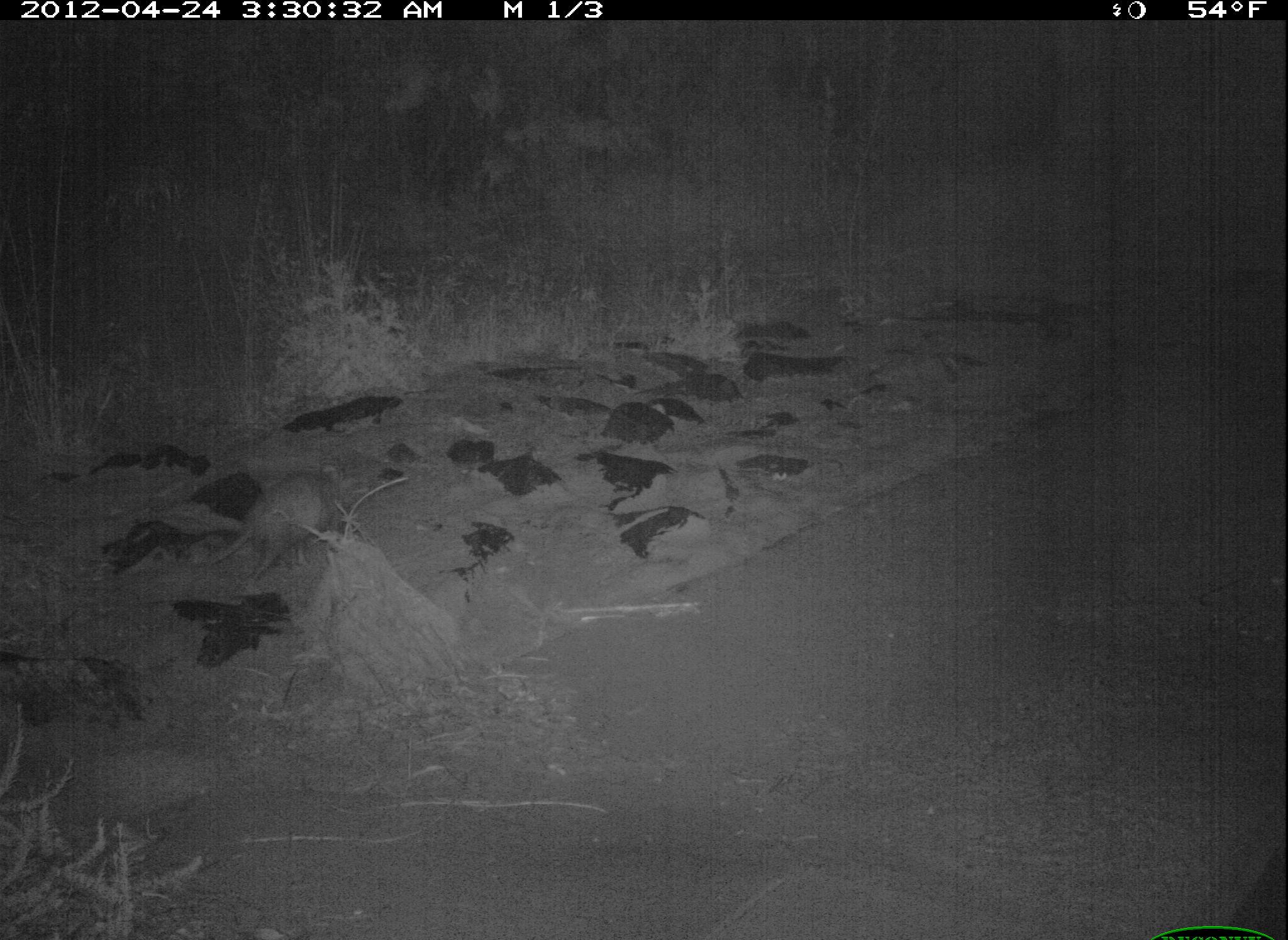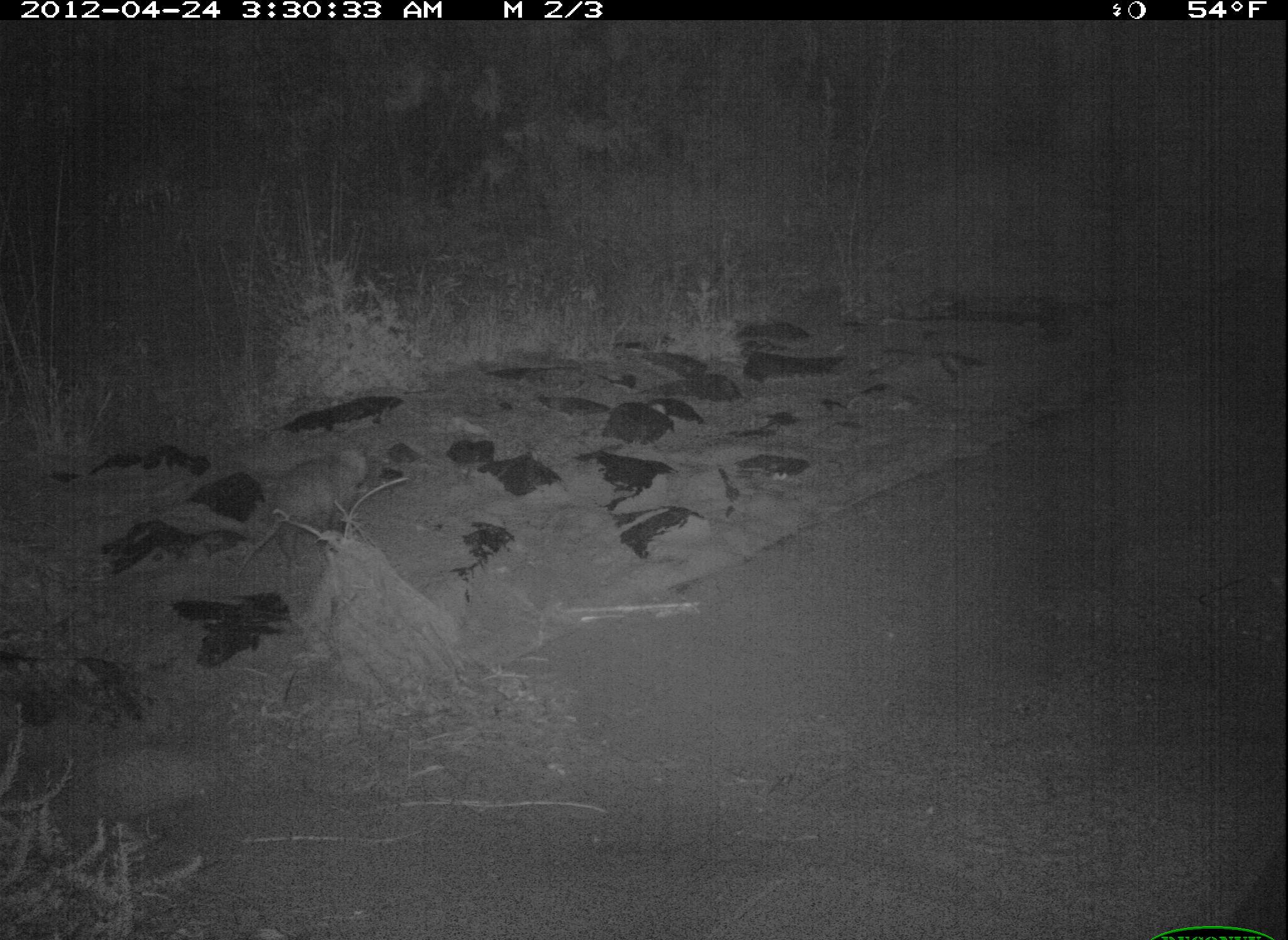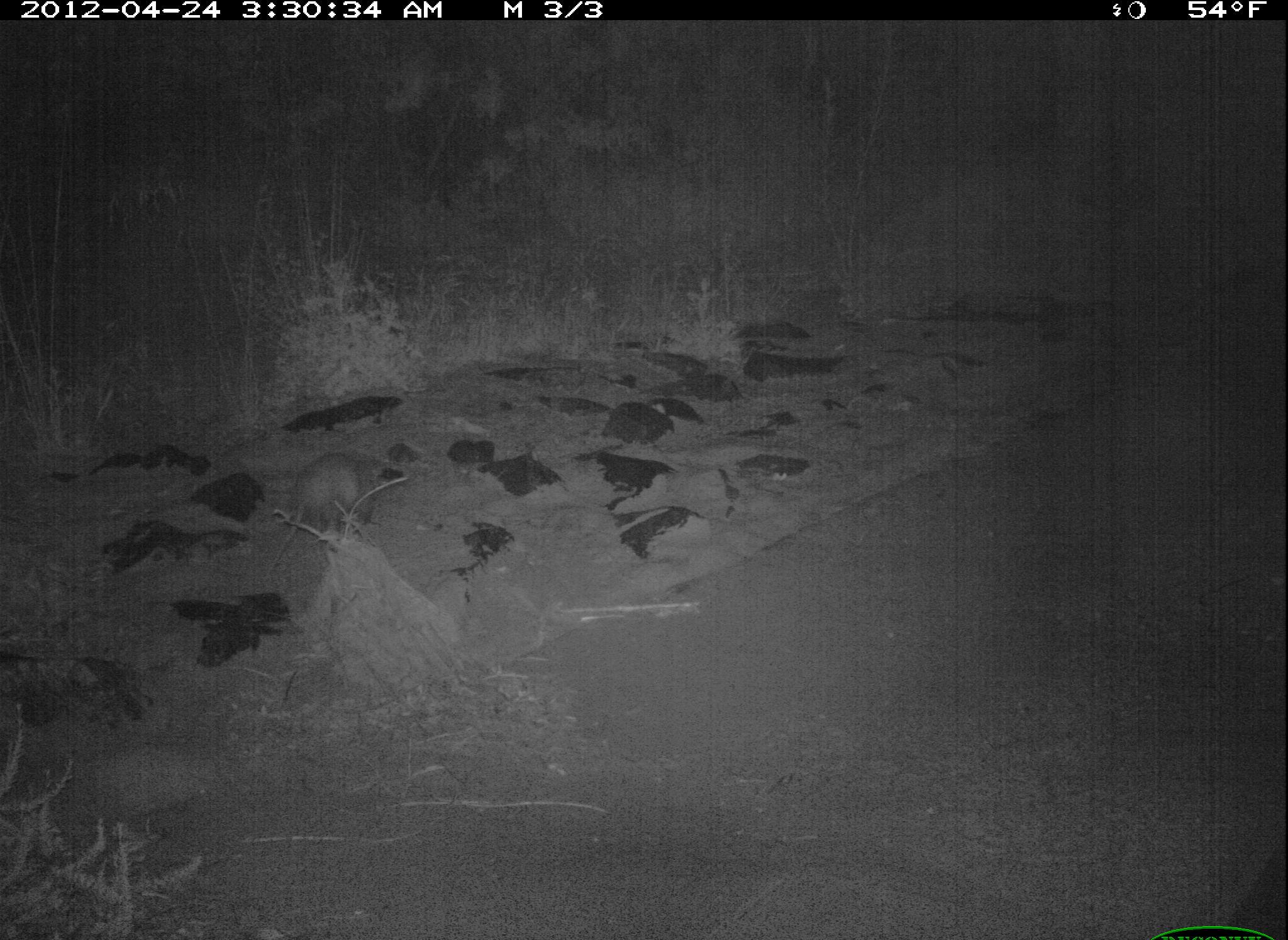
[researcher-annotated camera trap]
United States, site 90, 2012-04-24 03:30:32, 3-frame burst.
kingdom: Animalia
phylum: Chordata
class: Mammalia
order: Didelphimorphia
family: Didelphidae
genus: Didelphis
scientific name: Didelphis virginiana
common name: virginia opossum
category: opossum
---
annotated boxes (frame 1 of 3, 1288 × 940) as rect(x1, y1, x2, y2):
opossum: rect(201, 465, 362, 585)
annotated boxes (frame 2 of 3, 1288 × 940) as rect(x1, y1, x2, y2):
opossum: rect(230, 441, 378, 583)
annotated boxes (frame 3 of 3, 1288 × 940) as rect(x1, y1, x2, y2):
opossum: rect(256, 448, 394, 585)